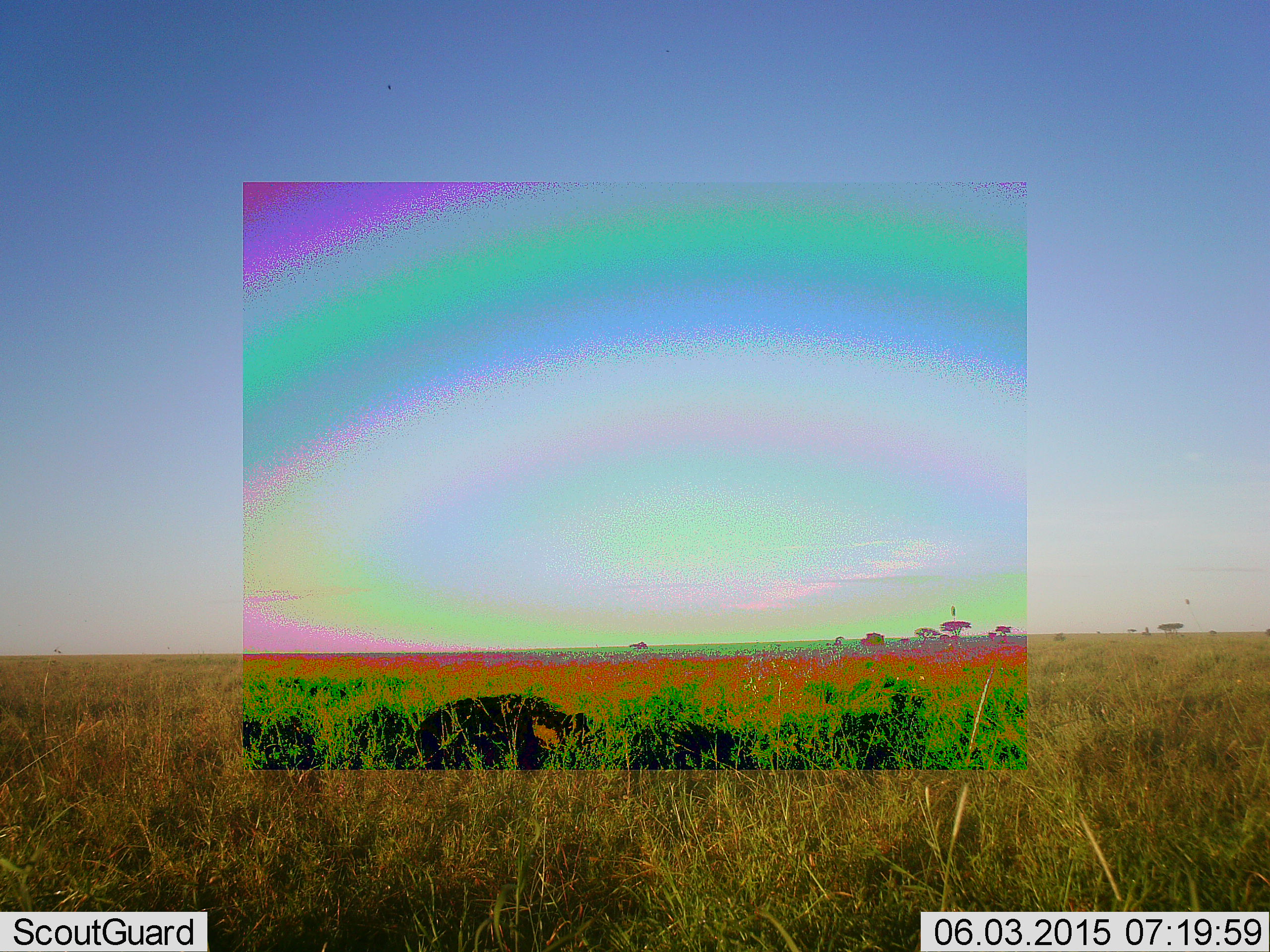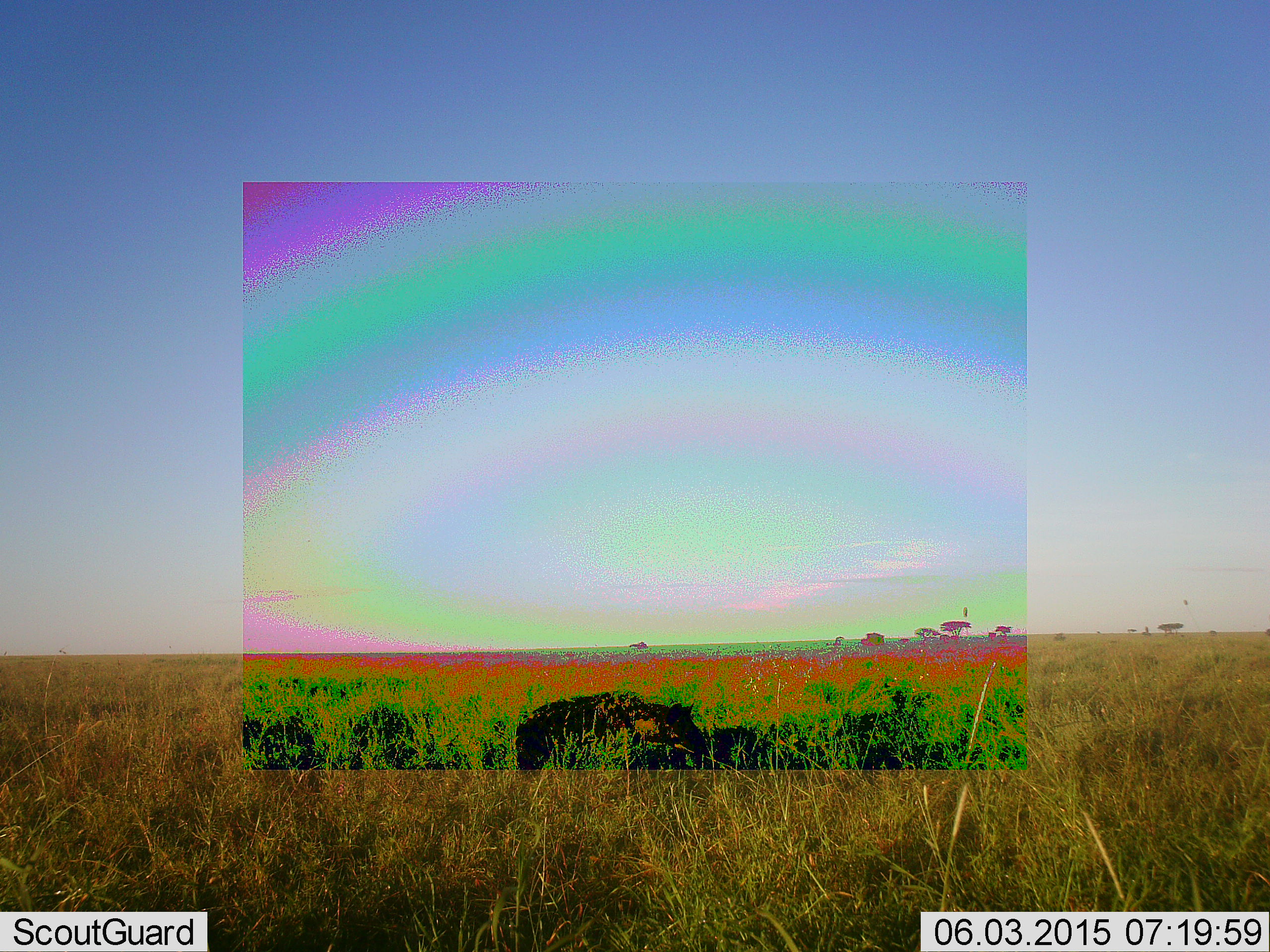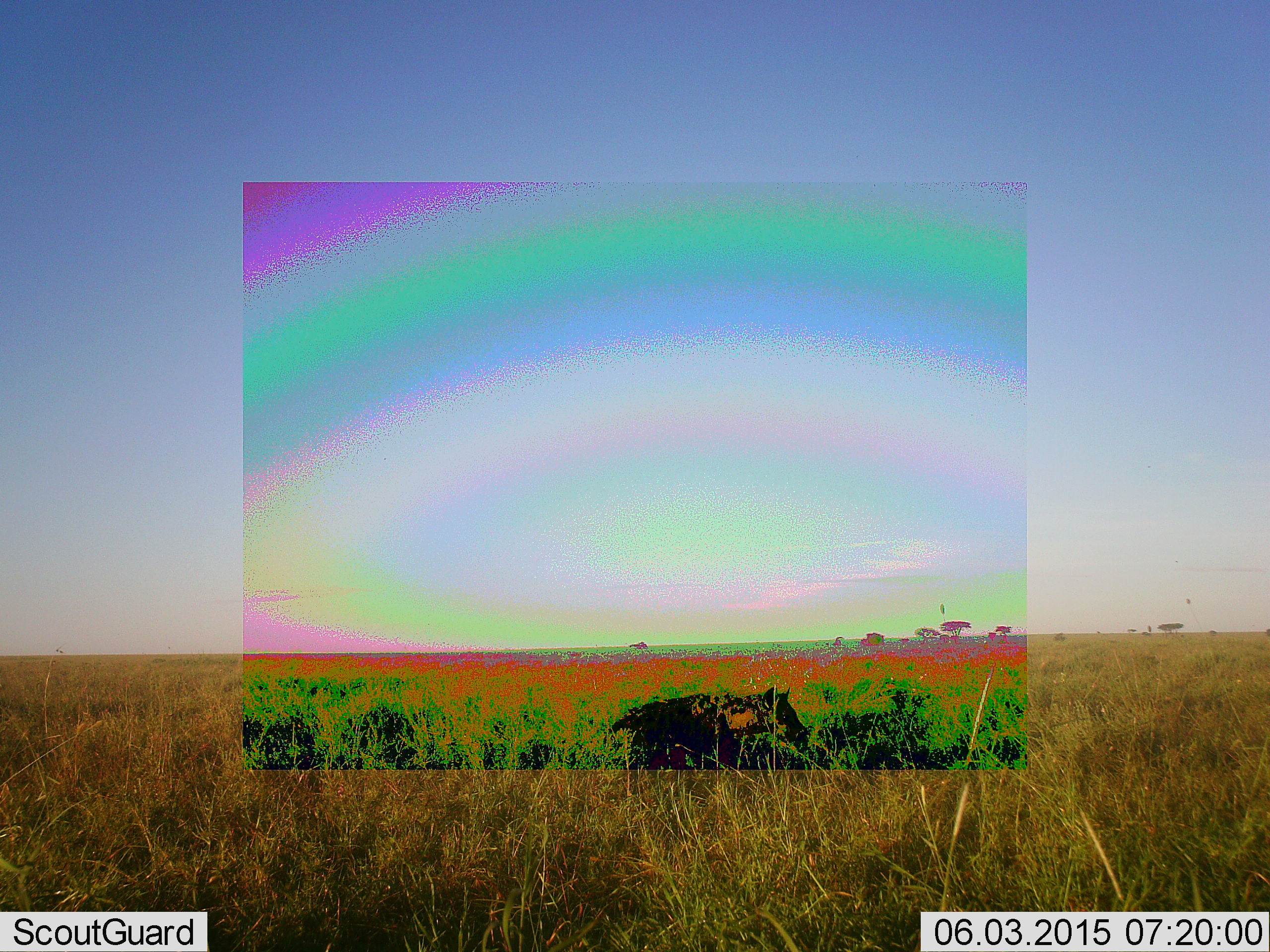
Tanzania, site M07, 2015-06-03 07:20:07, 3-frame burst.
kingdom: Animalia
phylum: Chordata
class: Mammalia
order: Carnivora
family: Hyaenidae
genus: Crocuta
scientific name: Crocuta crocuta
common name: spotted hyena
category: hyenaspotted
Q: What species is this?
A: Hyenaspotted (spotted hyena) (Crocuta crocuta).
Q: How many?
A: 1.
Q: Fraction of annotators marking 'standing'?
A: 0%.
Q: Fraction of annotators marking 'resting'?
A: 0%.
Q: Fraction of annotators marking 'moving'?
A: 100%.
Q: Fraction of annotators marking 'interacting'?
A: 0%.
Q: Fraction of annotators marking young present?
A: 0%.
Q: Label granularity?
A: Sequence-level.